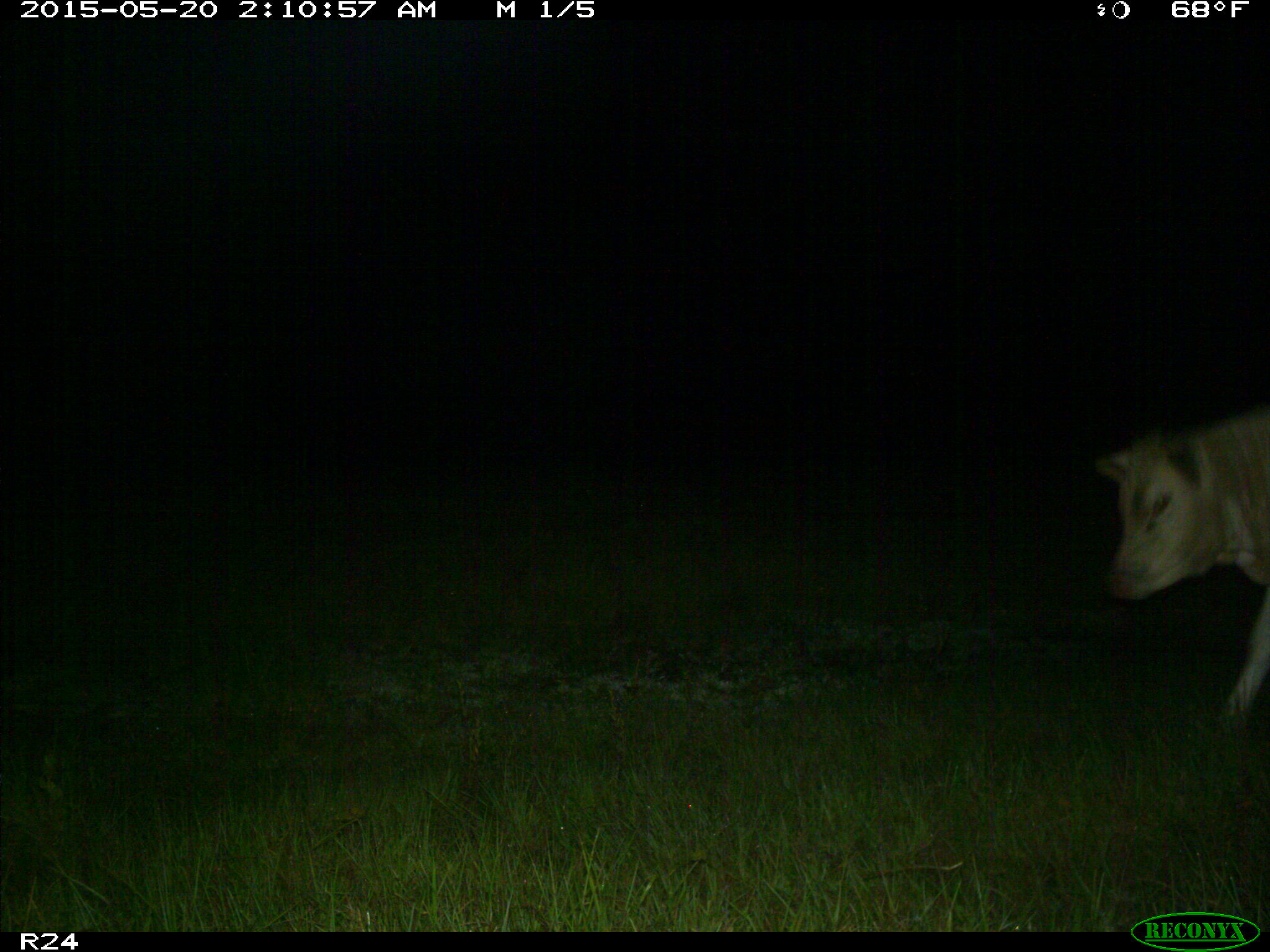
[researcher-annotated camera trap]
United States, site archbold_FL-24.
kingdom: Animalia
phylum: Chordata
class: Mammalia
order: Artiodactyla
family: Bovidae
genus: Bos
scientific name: Bos taurus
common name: domestic cow